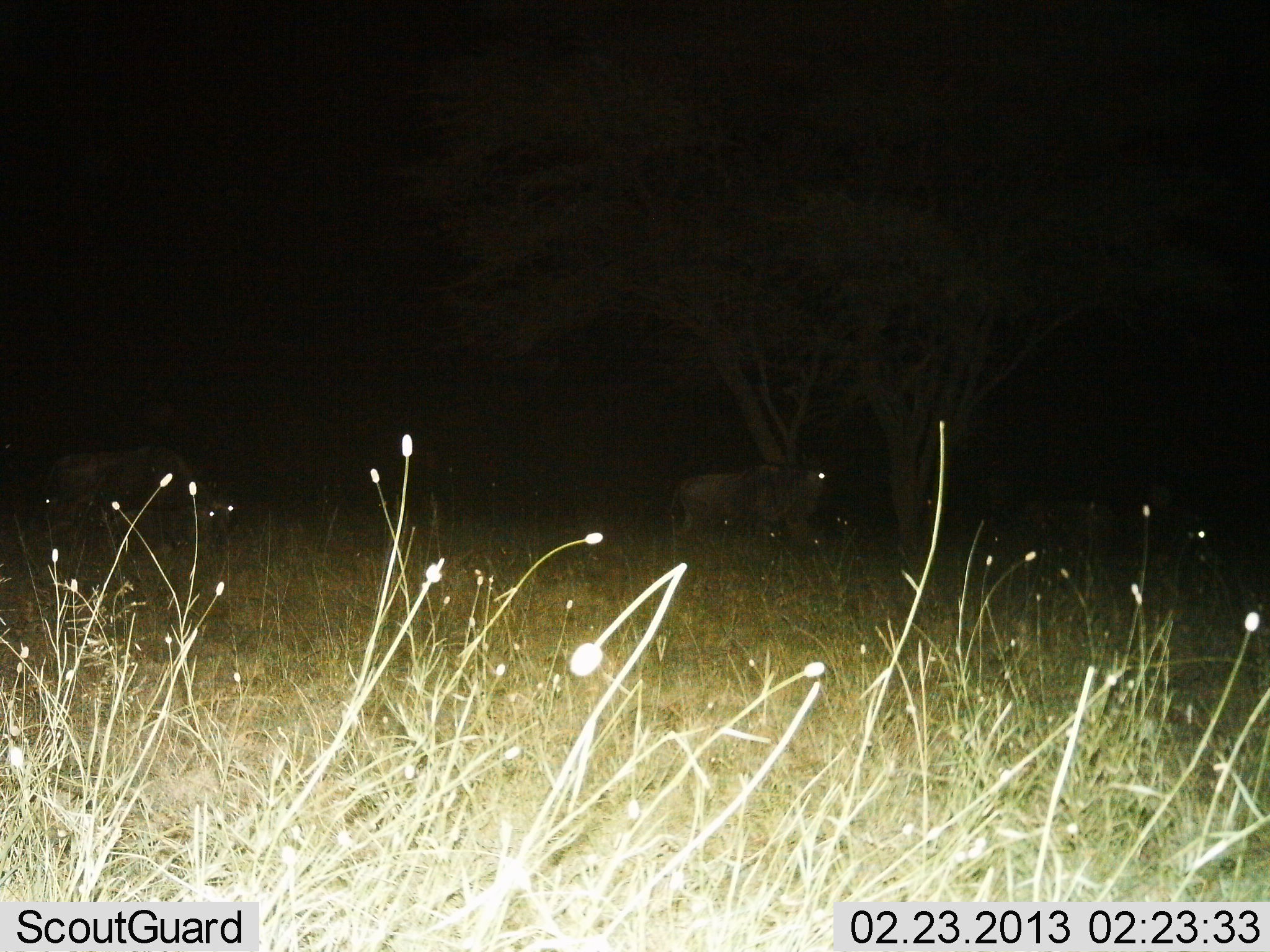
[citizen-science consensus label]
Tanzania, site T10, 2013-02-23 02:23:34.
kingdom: Animalia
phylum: Chordata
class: Mammalia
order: Artiodactyla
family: Bovidae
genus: Connochaetes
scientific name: Connochaetes taurinus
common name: blue wildebeest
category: wildebeest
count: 3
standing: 58%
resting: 4%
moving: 29%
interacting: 4%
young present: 0%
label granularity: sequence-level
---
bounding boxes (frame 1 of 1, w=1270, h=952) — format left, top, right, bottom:
animal: 35, 444, 235, 558; 667, 452, 831, 557